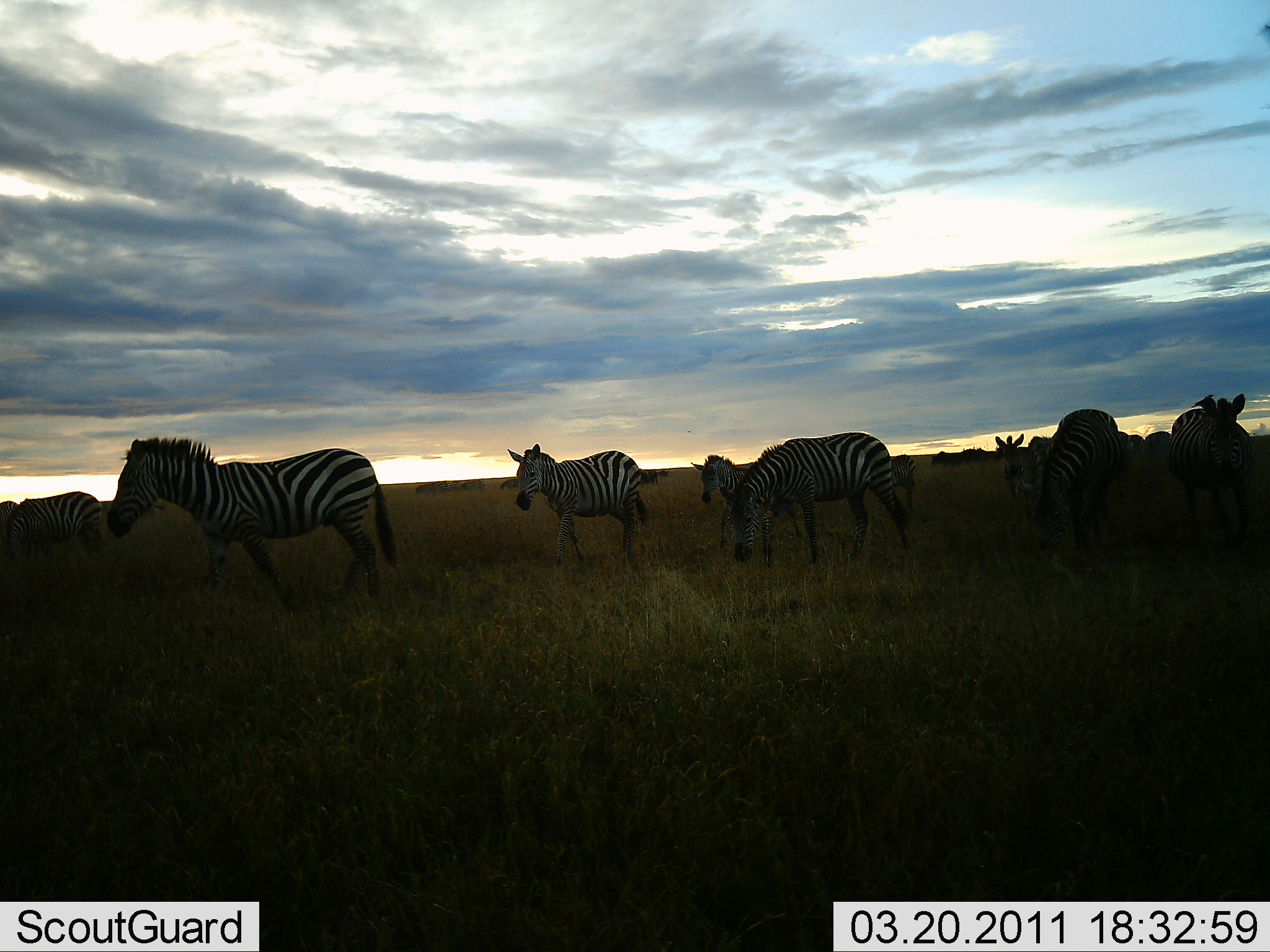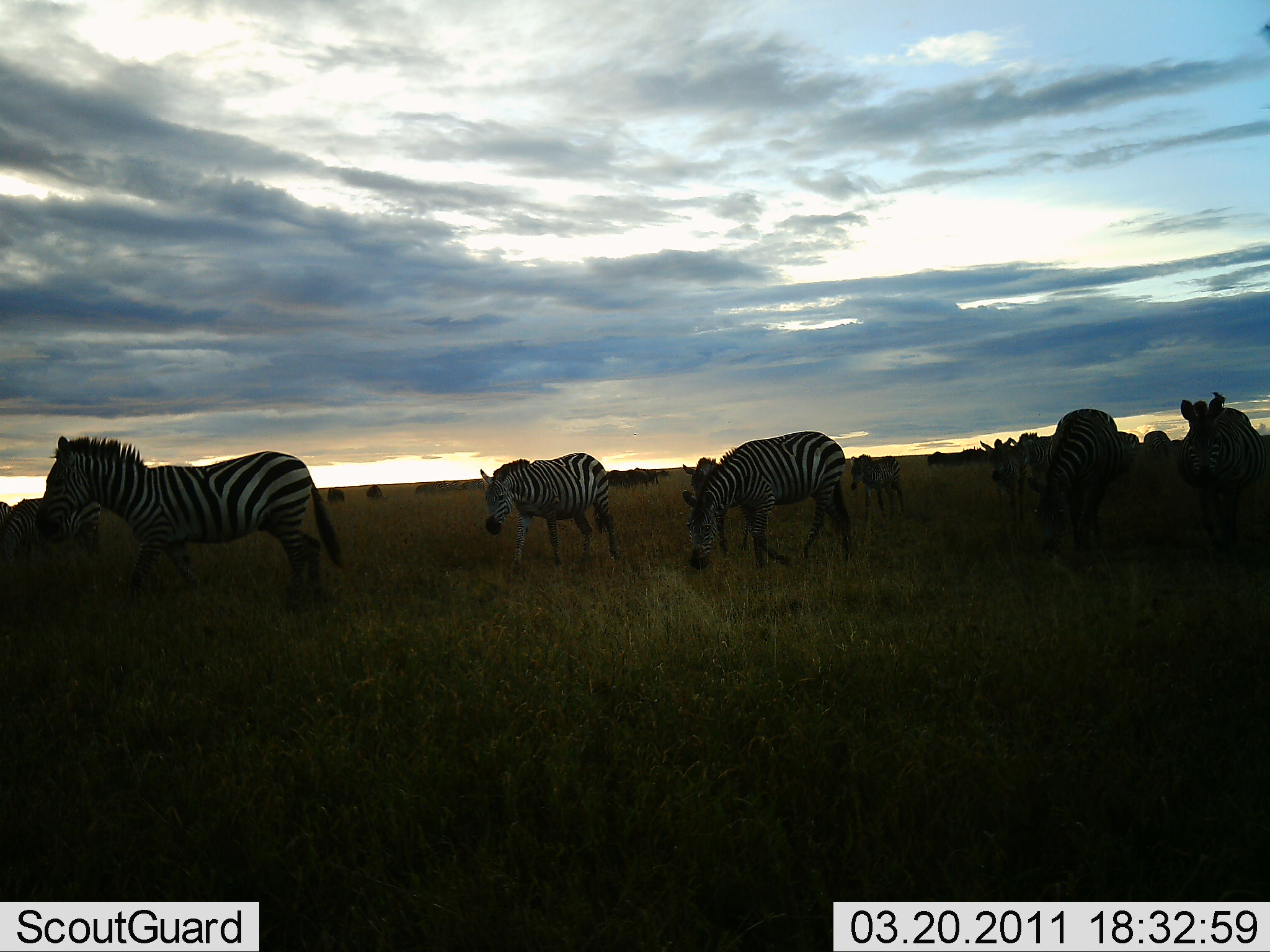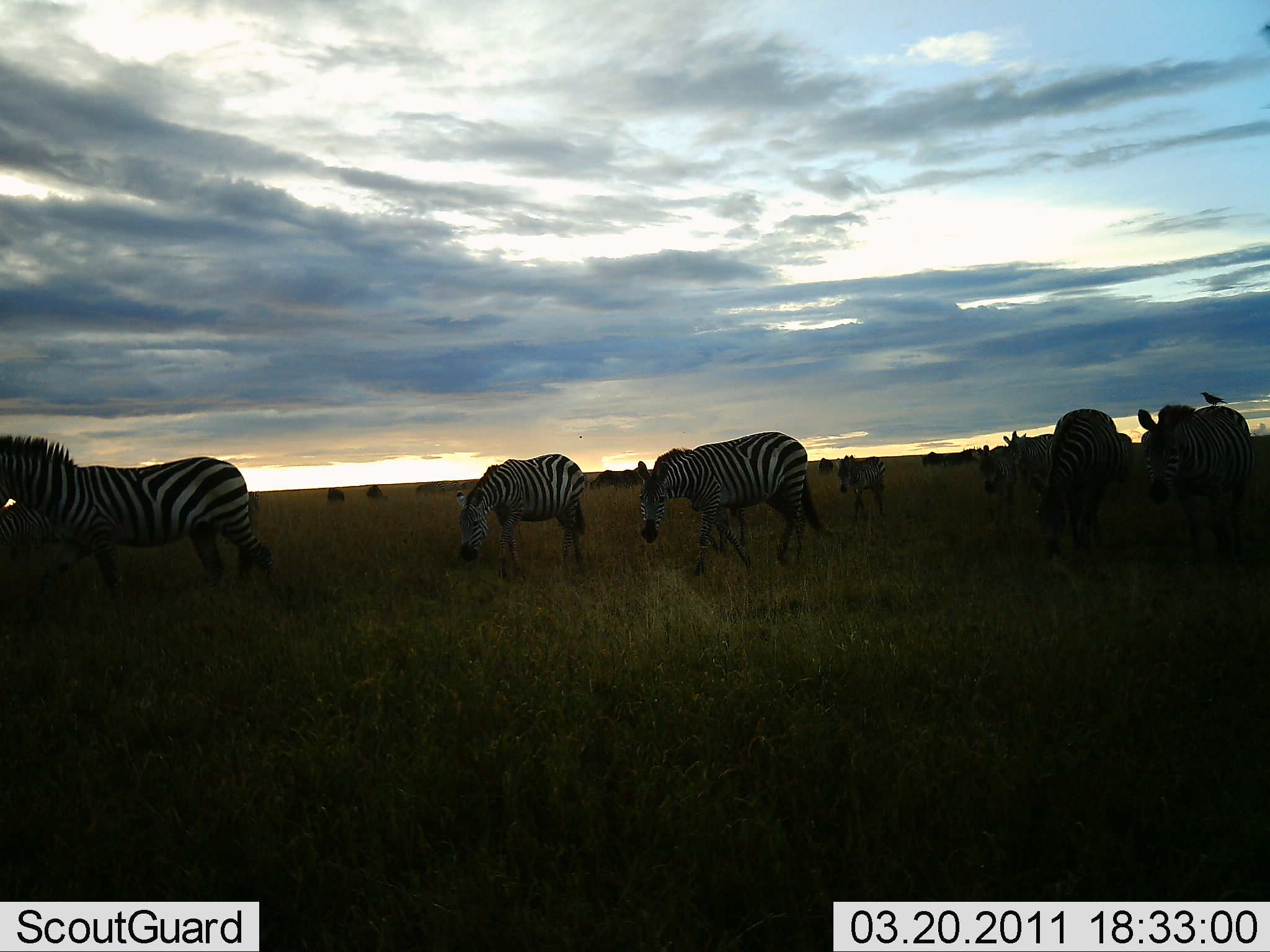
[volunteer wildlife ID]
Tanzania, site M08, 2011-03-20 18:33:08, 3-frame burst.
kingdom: Animalia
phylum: Chordata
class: Mammalia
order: Perissodactyla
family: Equidae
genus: Equus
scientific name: Equus quagga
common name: plains zebra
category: zebra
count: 11-50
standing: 23%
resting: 0%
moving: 92%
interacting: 0%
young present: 15%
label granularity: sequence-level